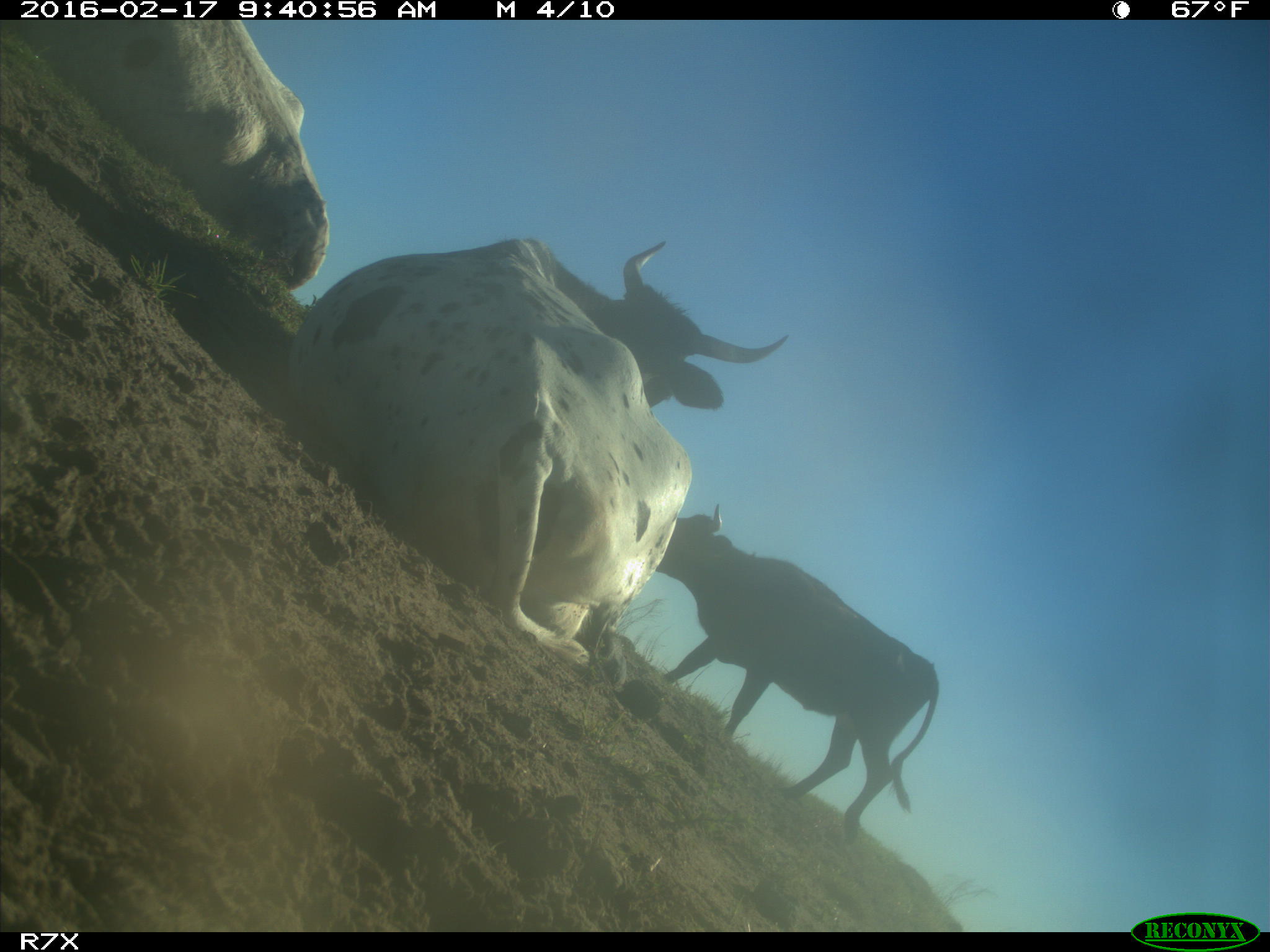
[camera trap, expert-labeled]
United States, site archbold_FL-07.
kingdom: Animalia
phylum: Chordata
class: Mammalia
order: Artiodactyla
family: Bovidae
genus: Bos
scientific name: Bos taurus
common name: domestic cow